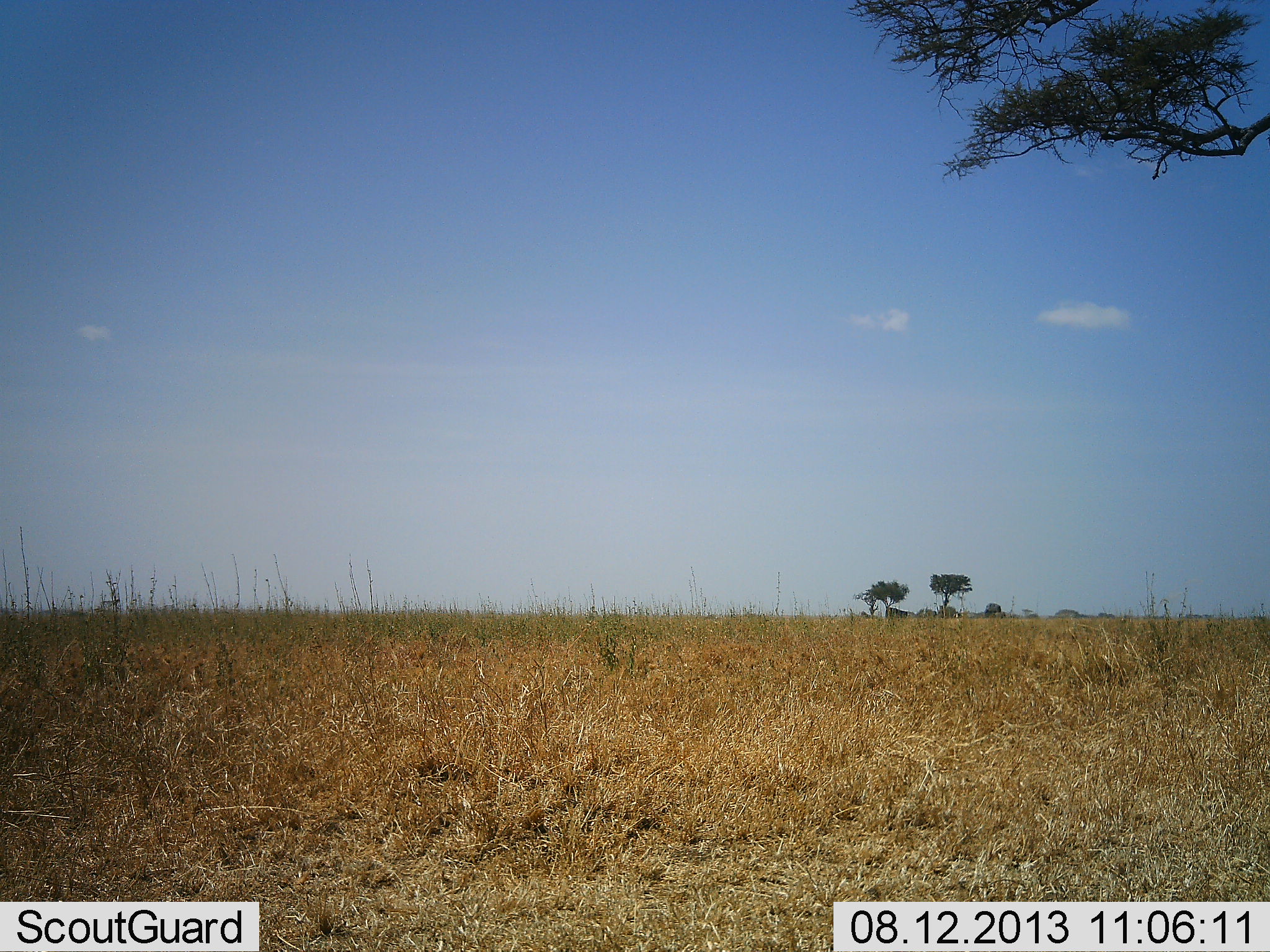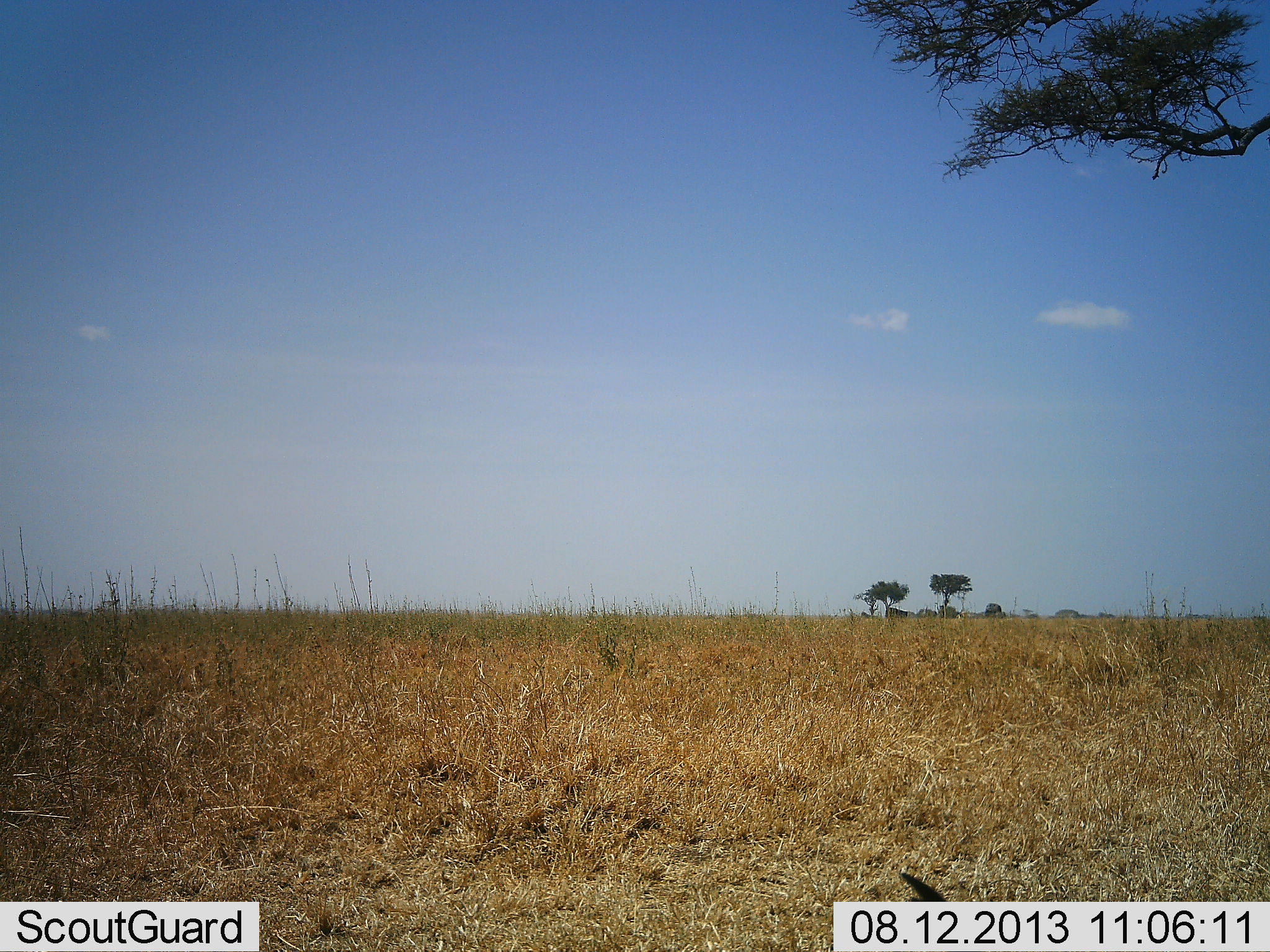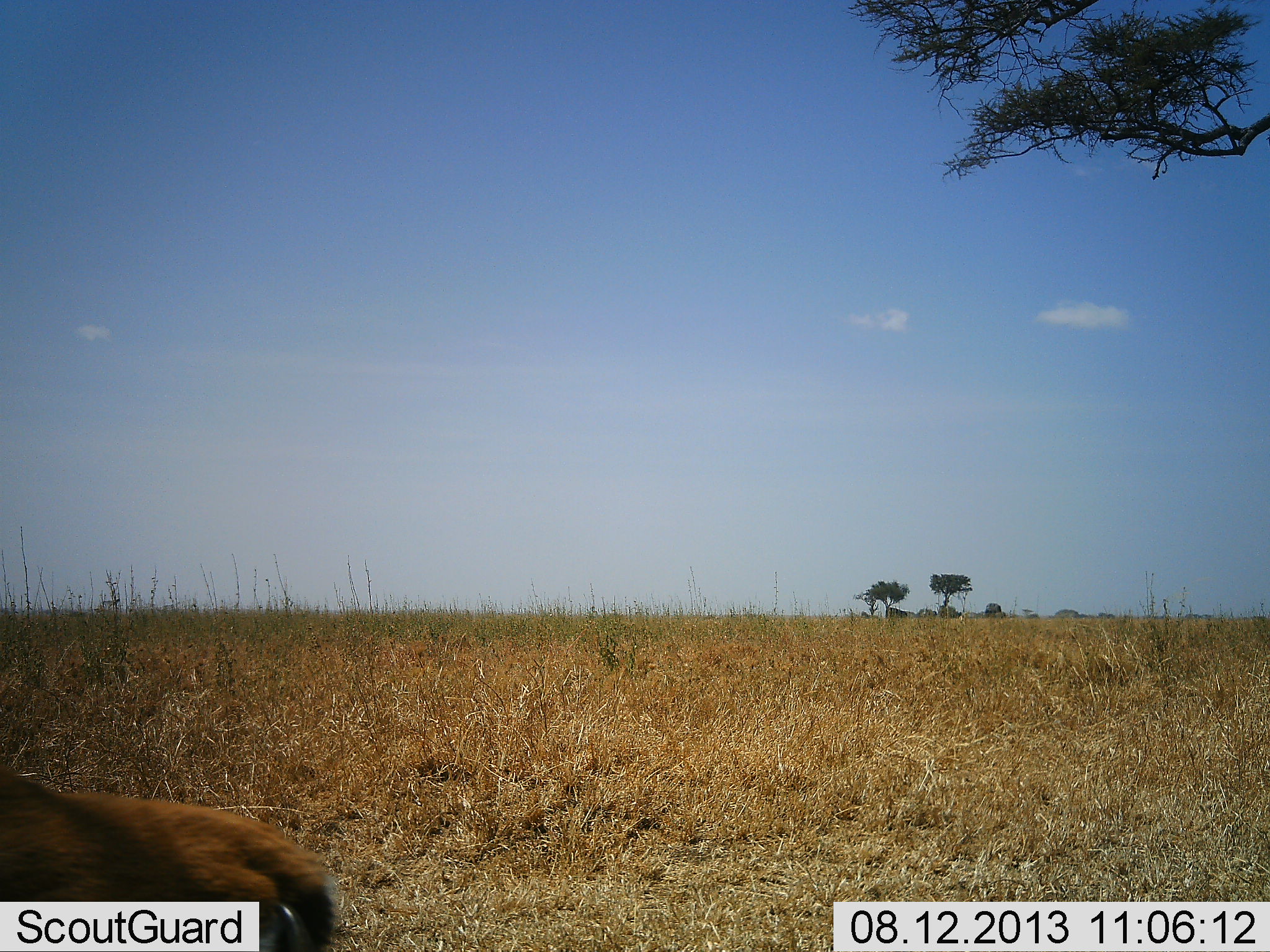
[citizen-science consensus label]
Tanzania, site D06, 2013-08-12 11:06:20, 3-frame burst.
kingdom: Animalia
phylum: Chordata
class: Mammalia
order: Artiodactyla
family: Bovidae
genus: Eudorcas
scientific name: Eudorcas thomsonii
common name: thomson's gazelle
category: gazellethomsons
Gazellethomsons (thomson's gazelle) (Eudorcas thomsonii), count 1. Behavior (volunteer vote fractions): standing 12%, resting 0%, moving 75%, interacting 0%. Young present (vote fraction): 0%. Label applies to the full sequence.